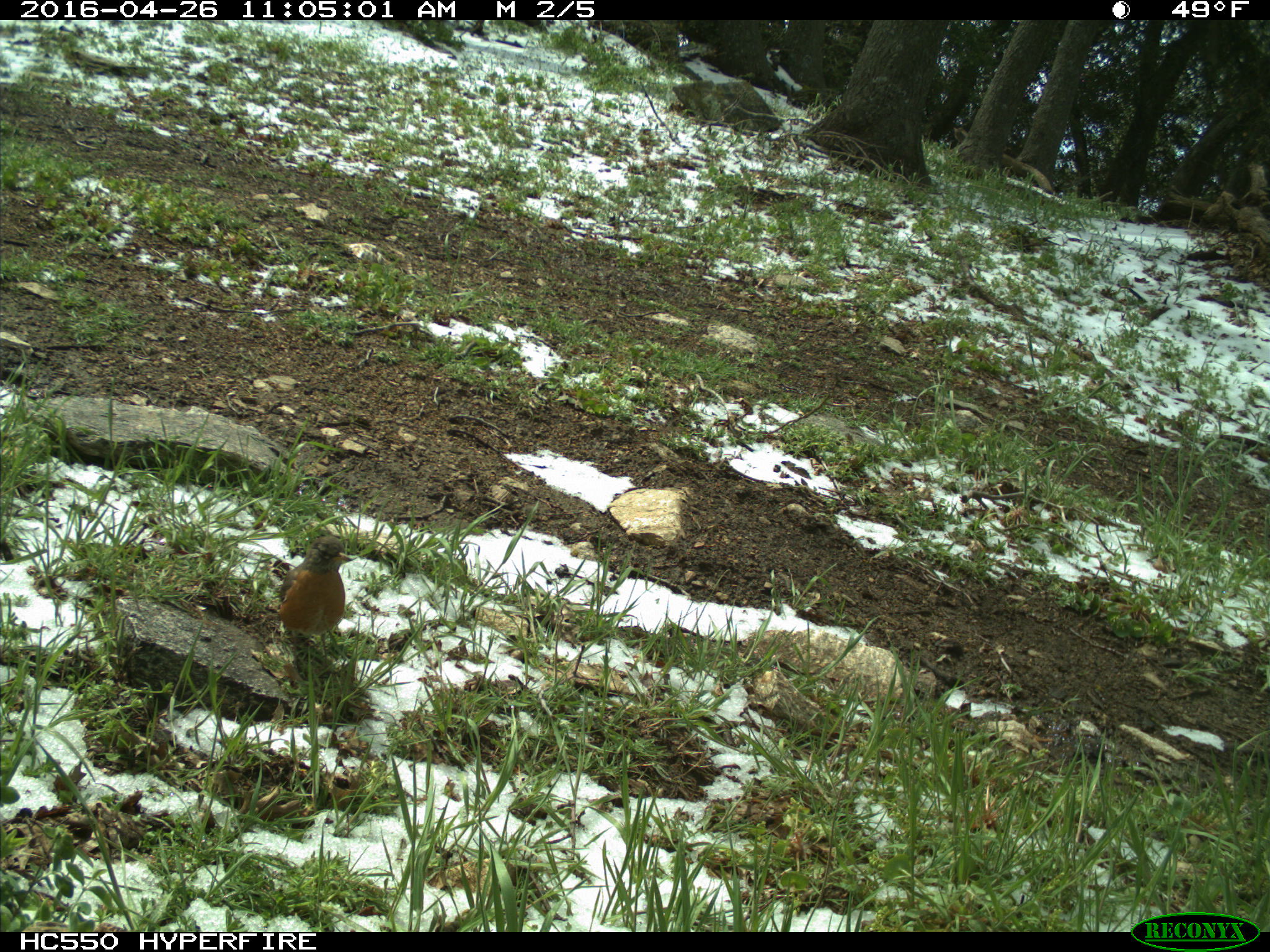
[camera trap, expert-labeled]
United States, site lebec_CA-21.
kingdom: Animalia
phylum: Chordata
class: Aves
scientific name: Aves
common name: birds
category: unidentified bird